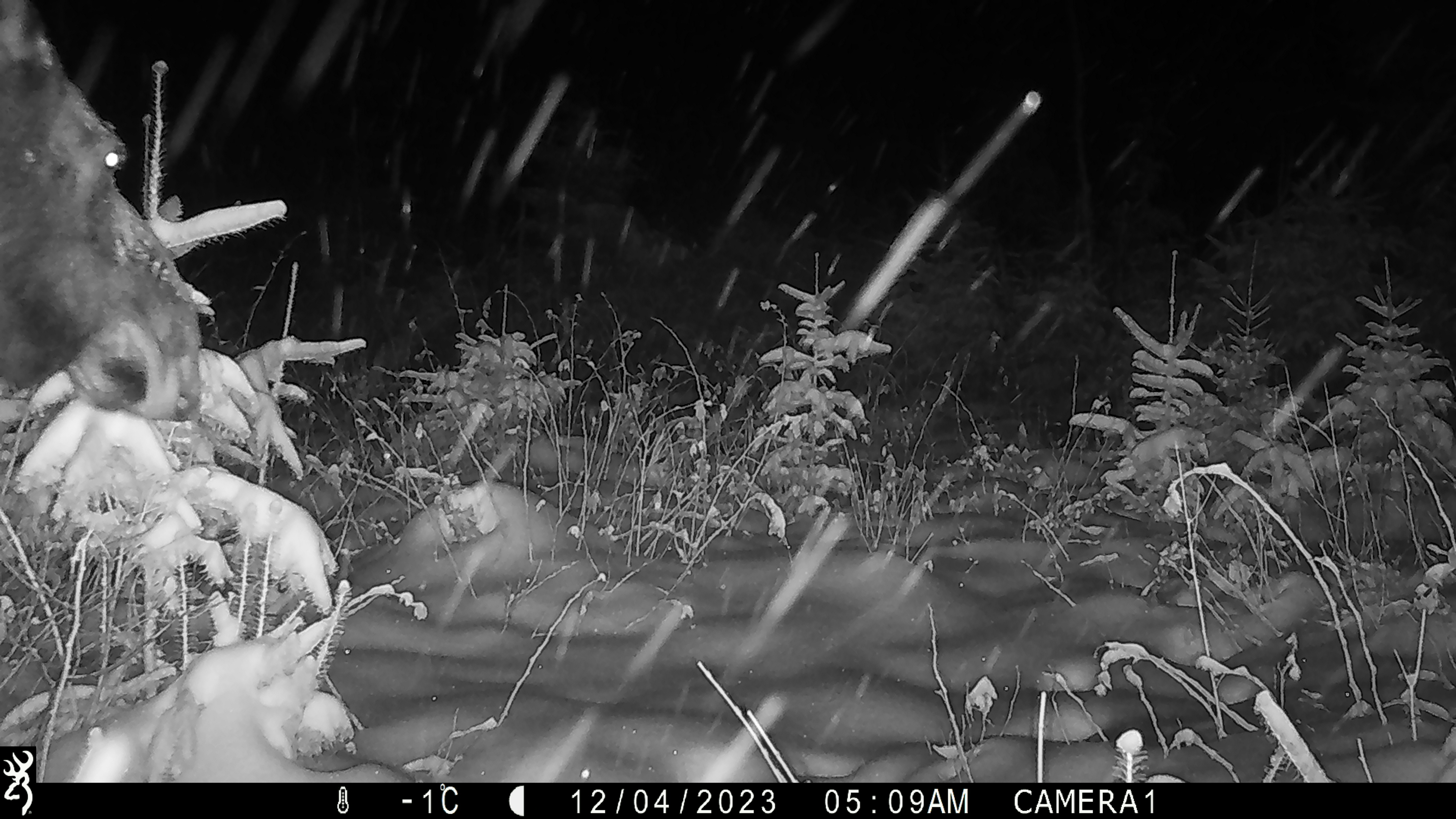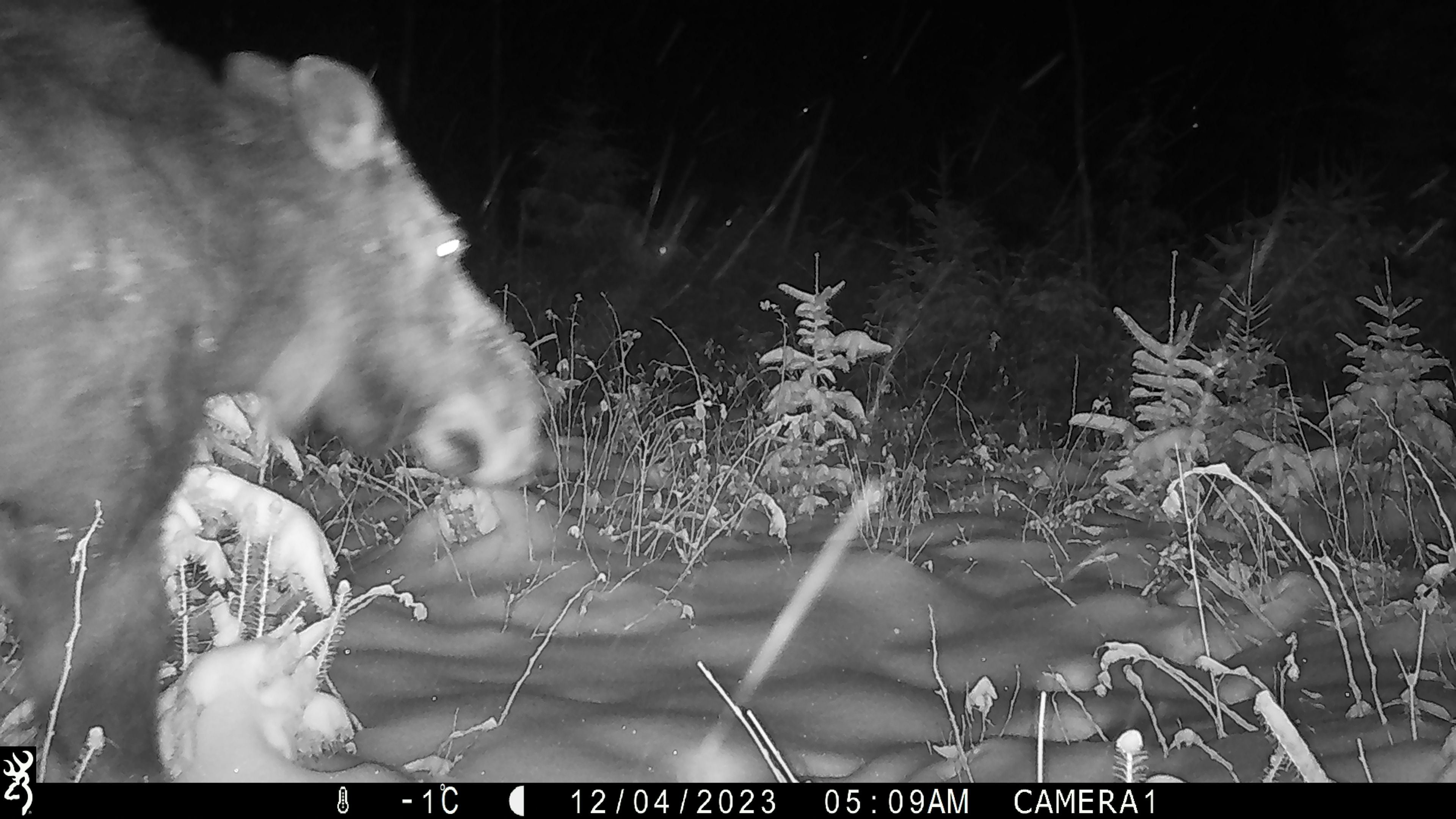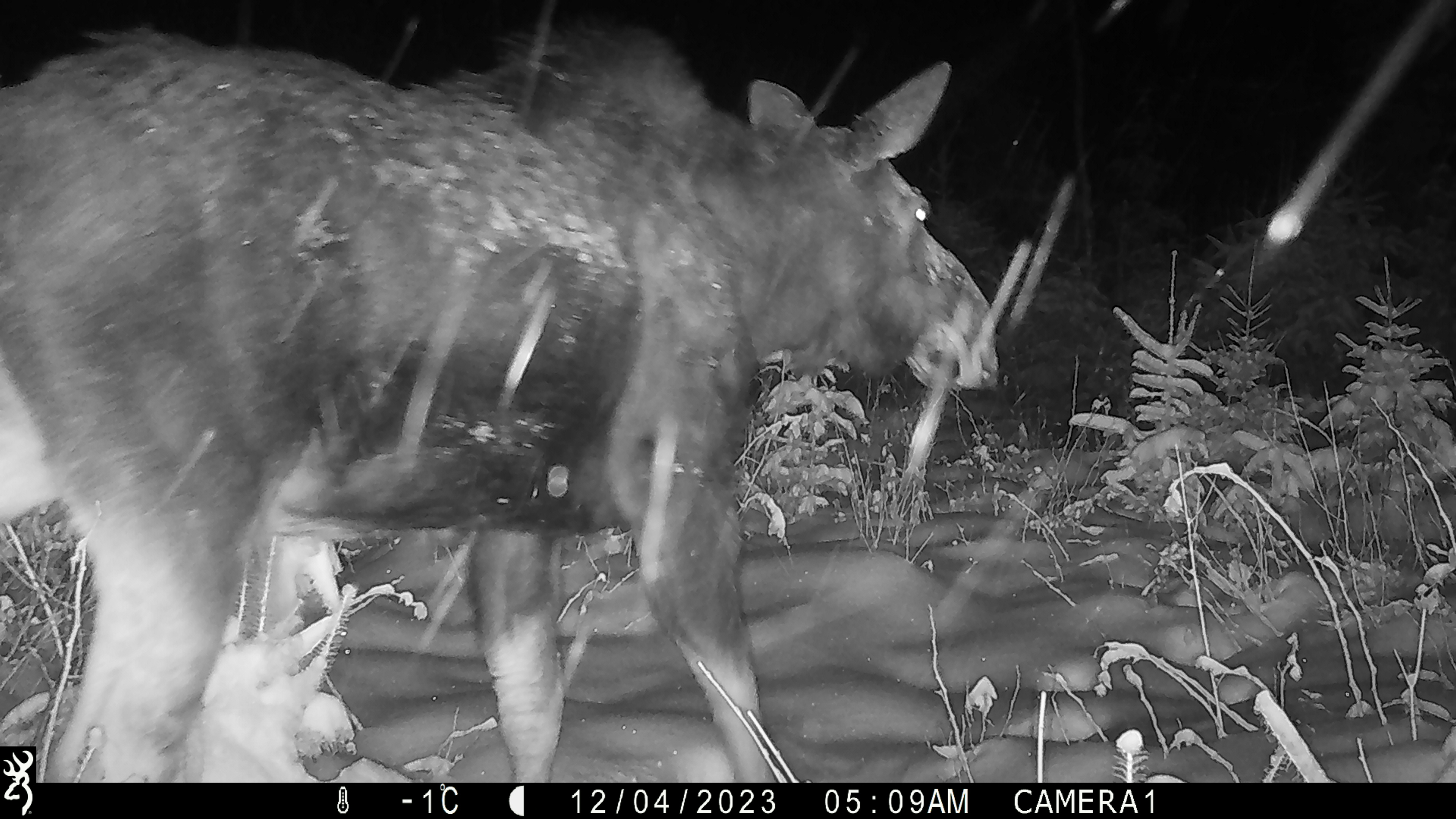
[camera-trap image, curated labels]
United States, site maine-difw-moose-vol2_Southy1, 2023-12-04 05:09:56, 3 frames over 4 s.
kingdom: Animalia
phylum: Chordata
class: Mammalia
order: Artiodactyla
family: Cervidae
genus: Alces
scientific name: Alces alces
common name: moose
Moose (Alces alces).